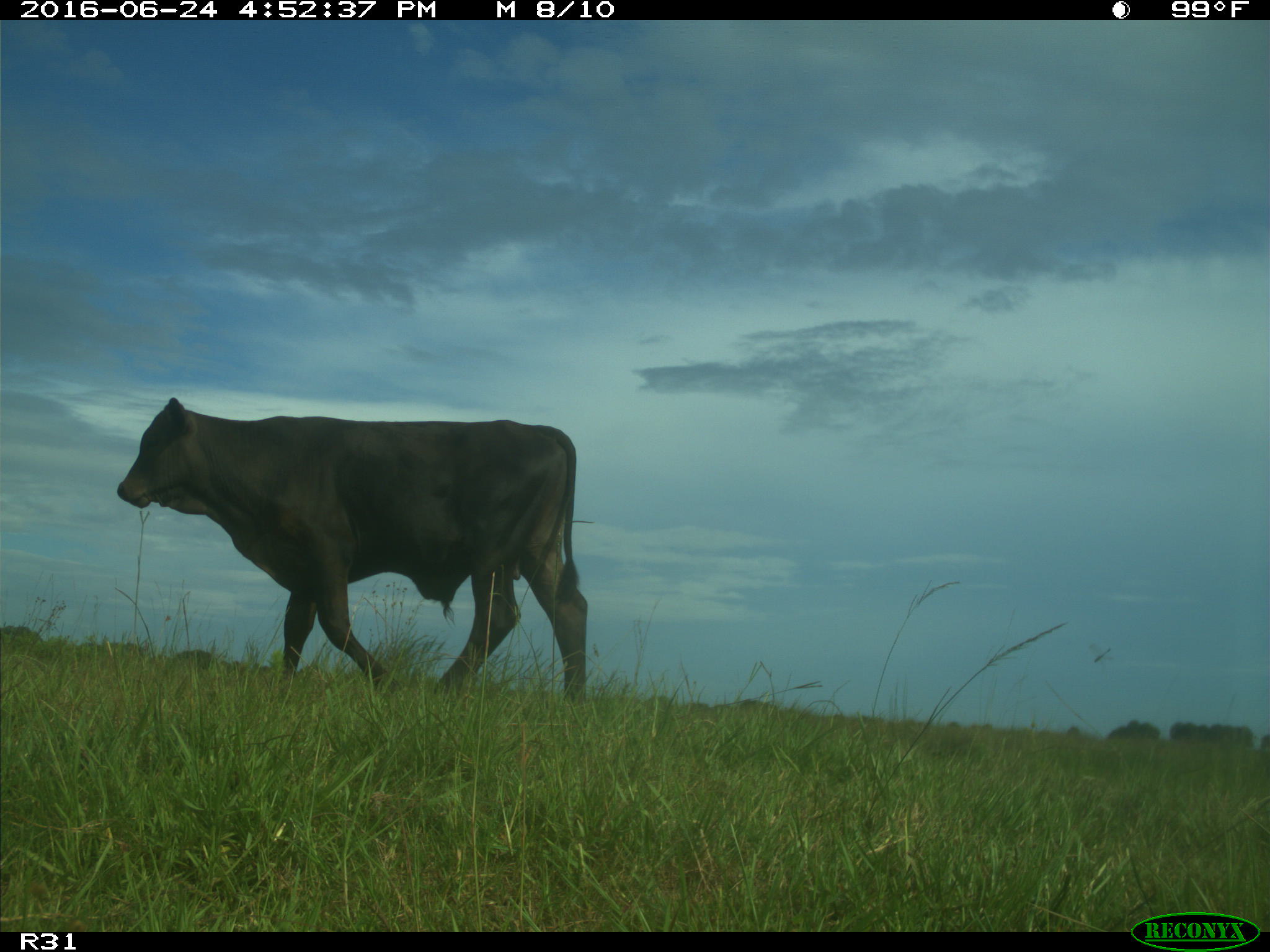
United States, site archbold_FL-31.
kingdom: Animalia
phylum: Chordata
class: Mammalia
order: Artiodactyla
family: Bovidae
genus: Bos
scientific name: Bos taurus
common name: domestic cow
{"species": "Bos taurus (domestic cow)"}